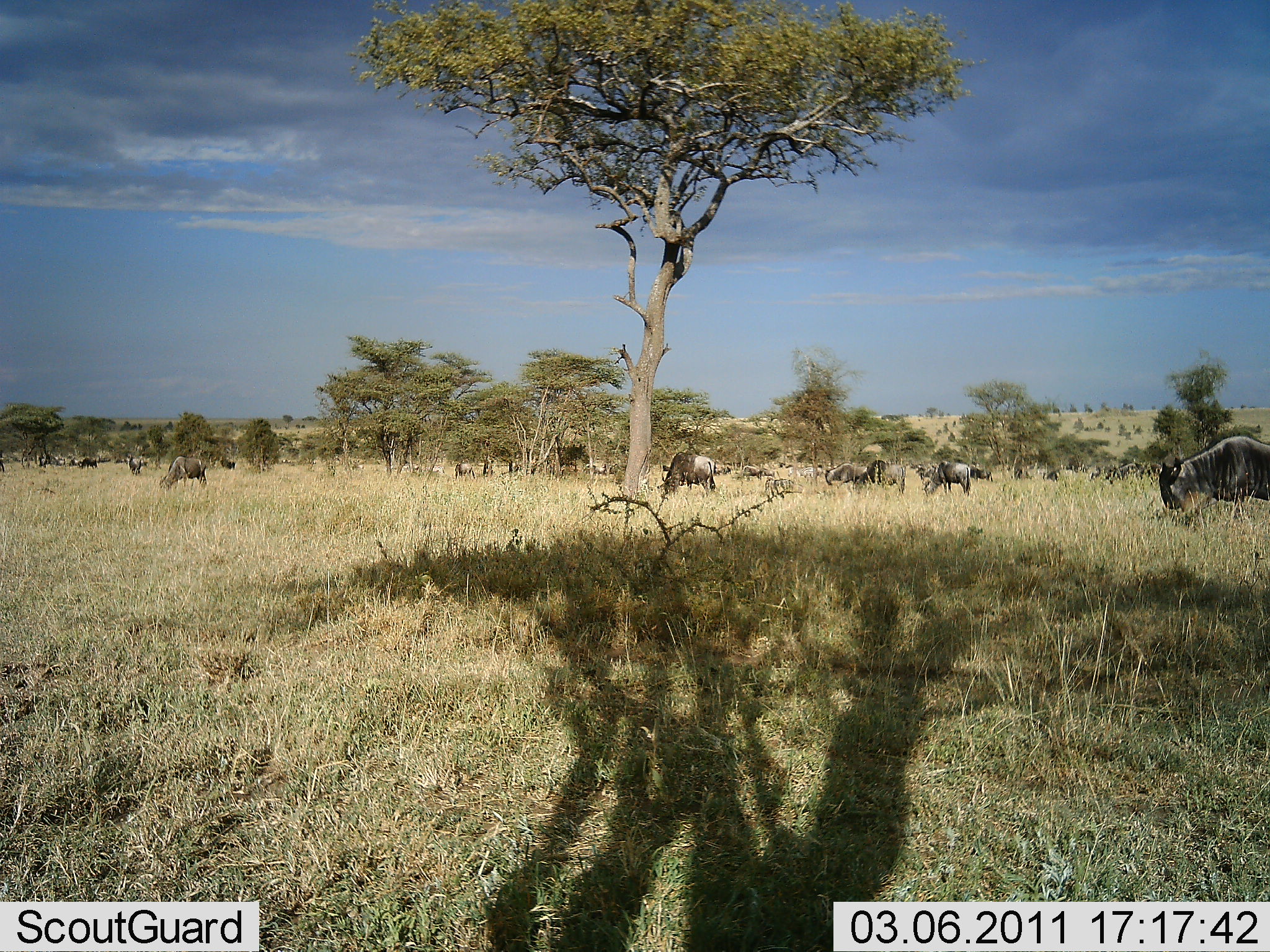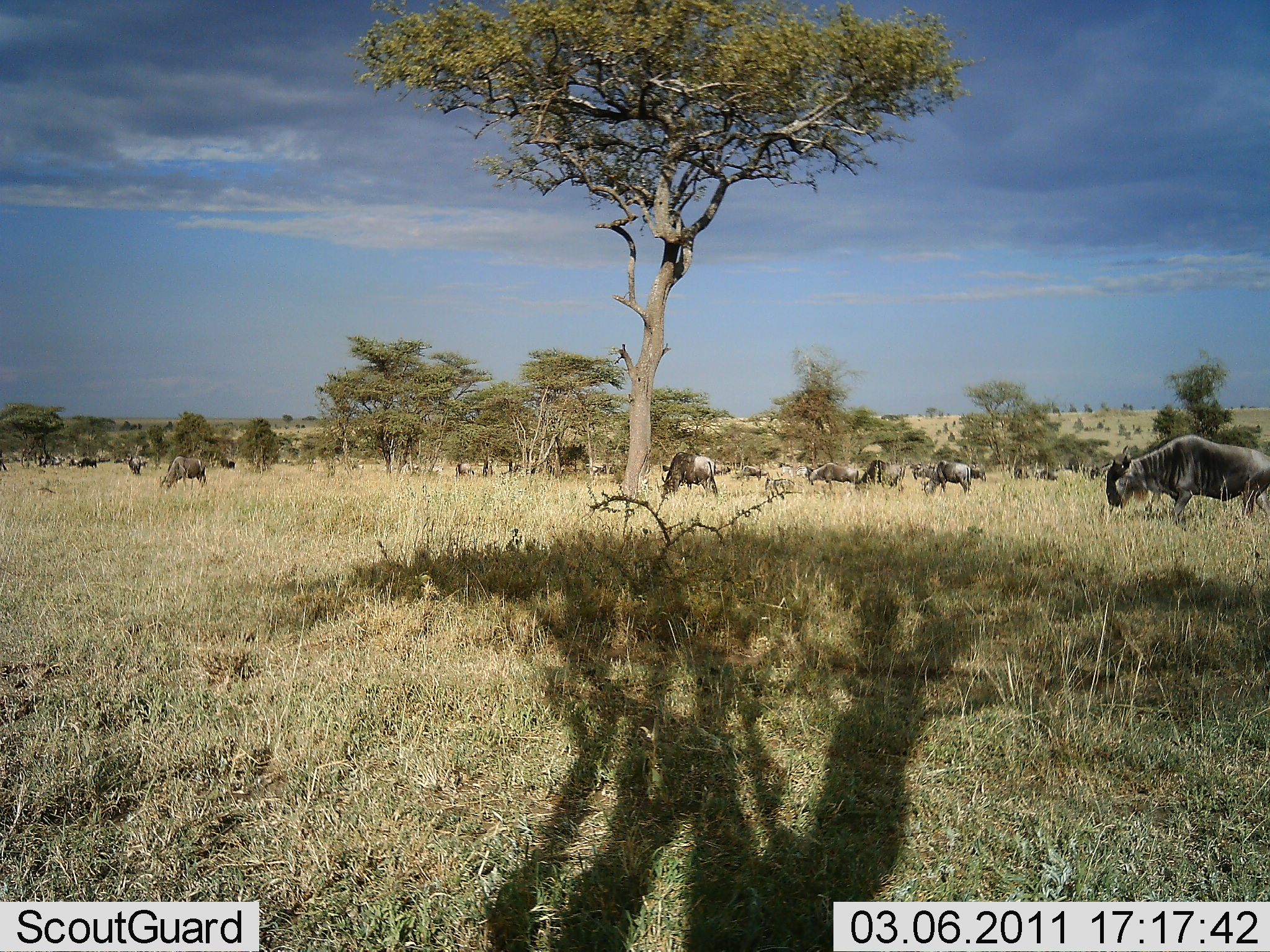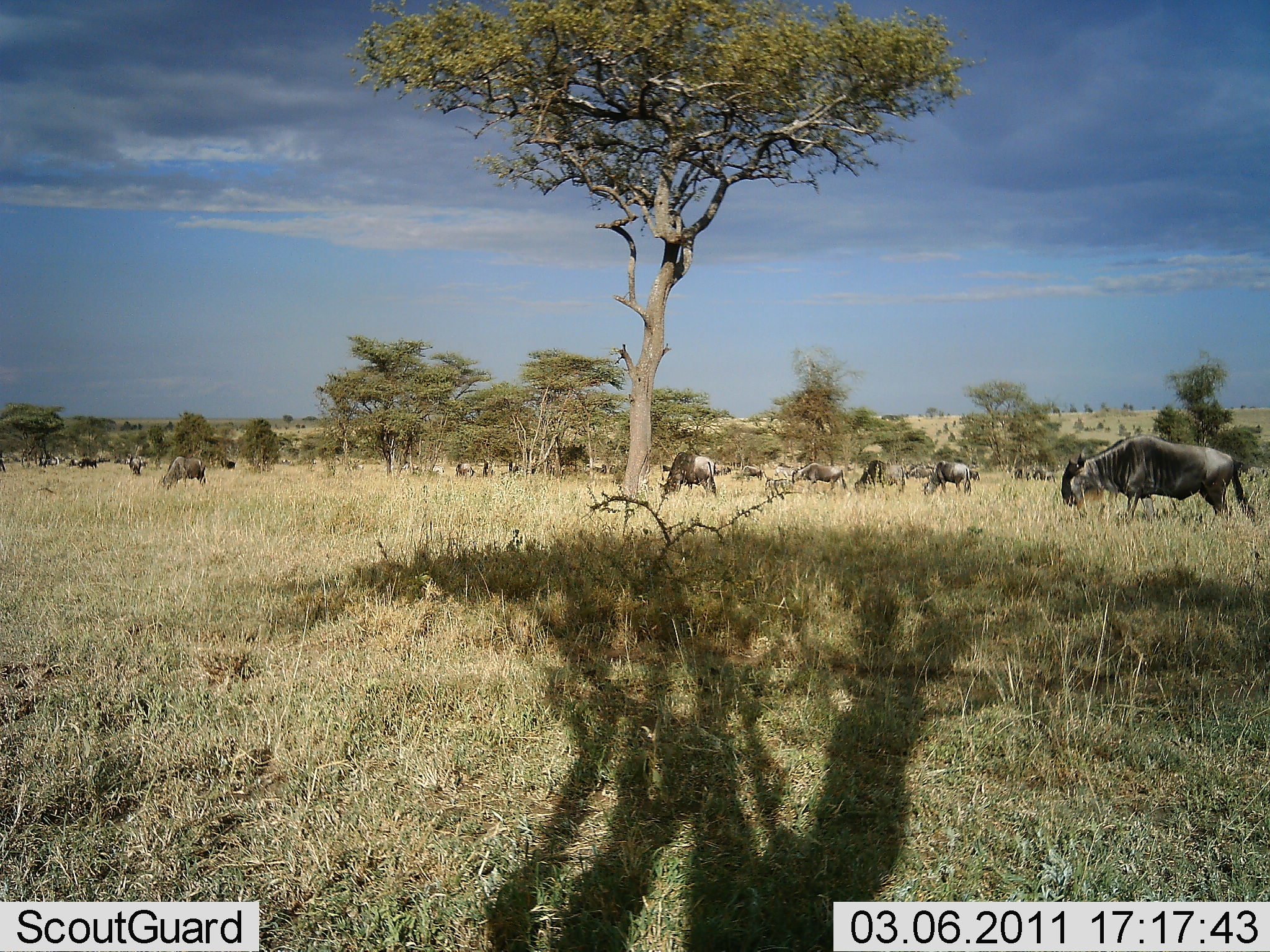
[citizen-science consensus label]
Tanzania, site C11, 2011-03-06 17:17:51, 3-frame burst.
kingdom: Animalia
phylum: Chordata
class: Mammalia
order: Artiodactyla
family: Bovidae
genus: Connochaetes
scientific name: Connochaetes taurinus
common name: blue wildebeest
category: wildebeest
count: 11-50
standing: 50%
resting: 0%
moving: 50%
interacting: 0%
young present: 0%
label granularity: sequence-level